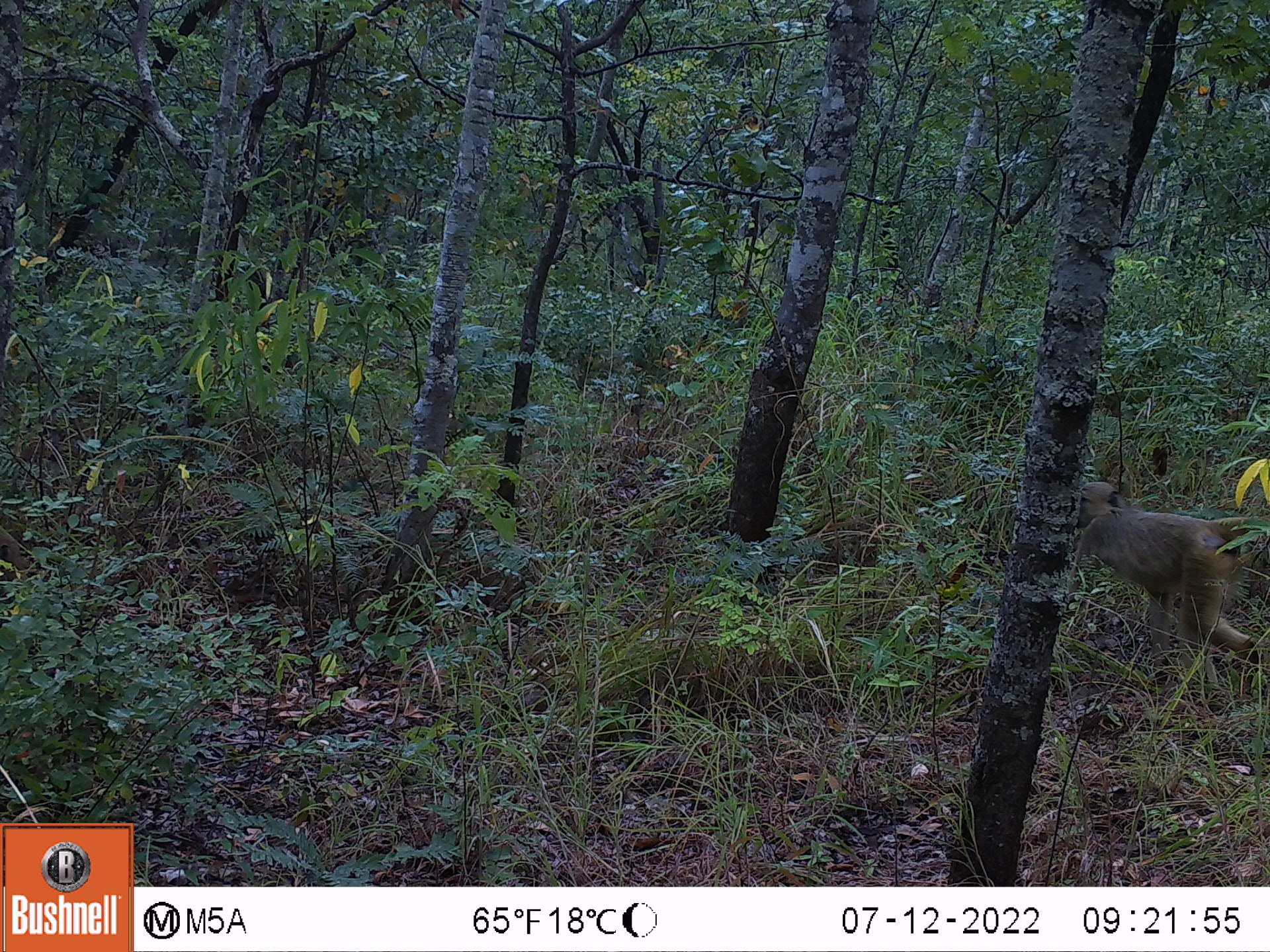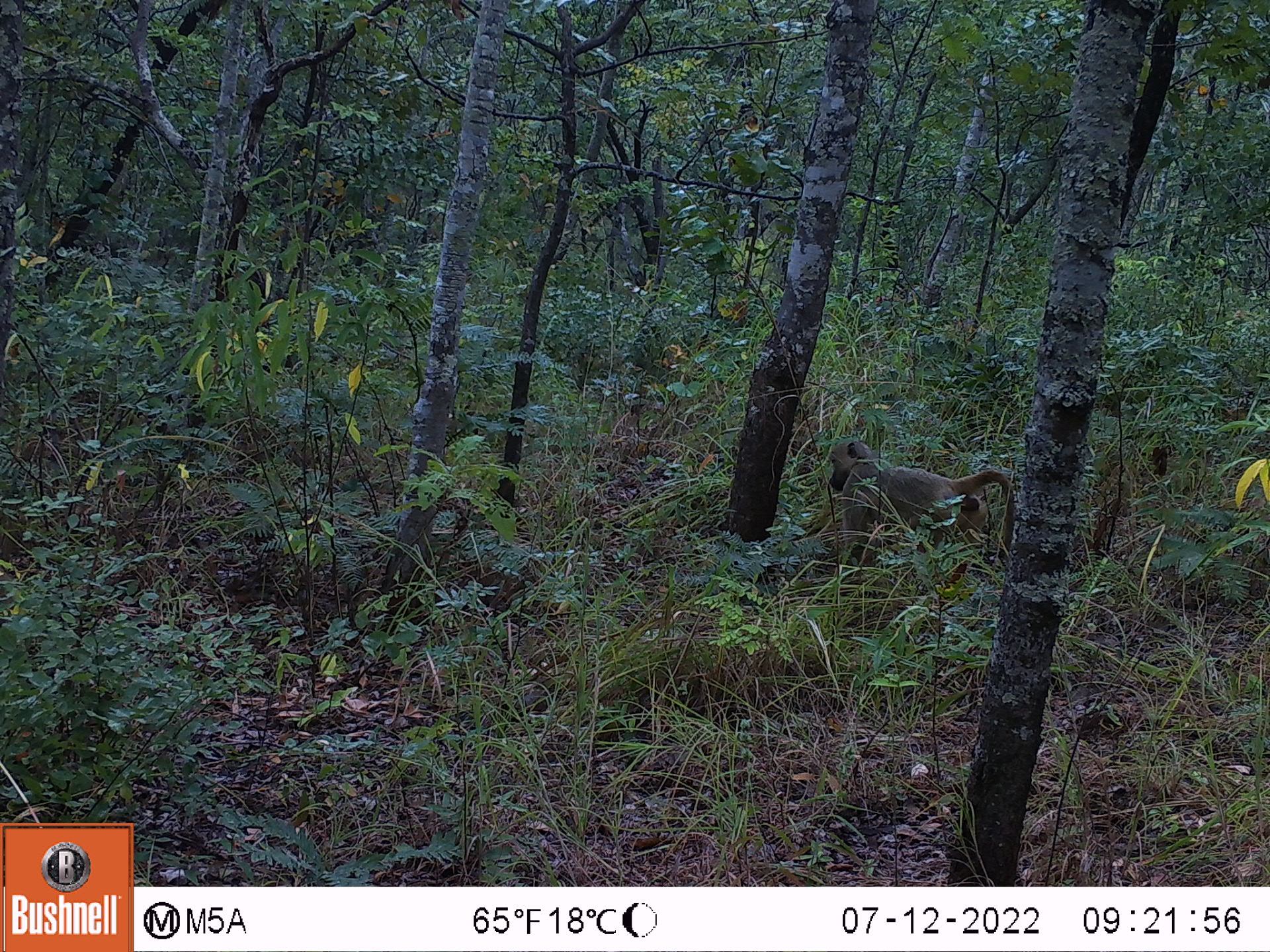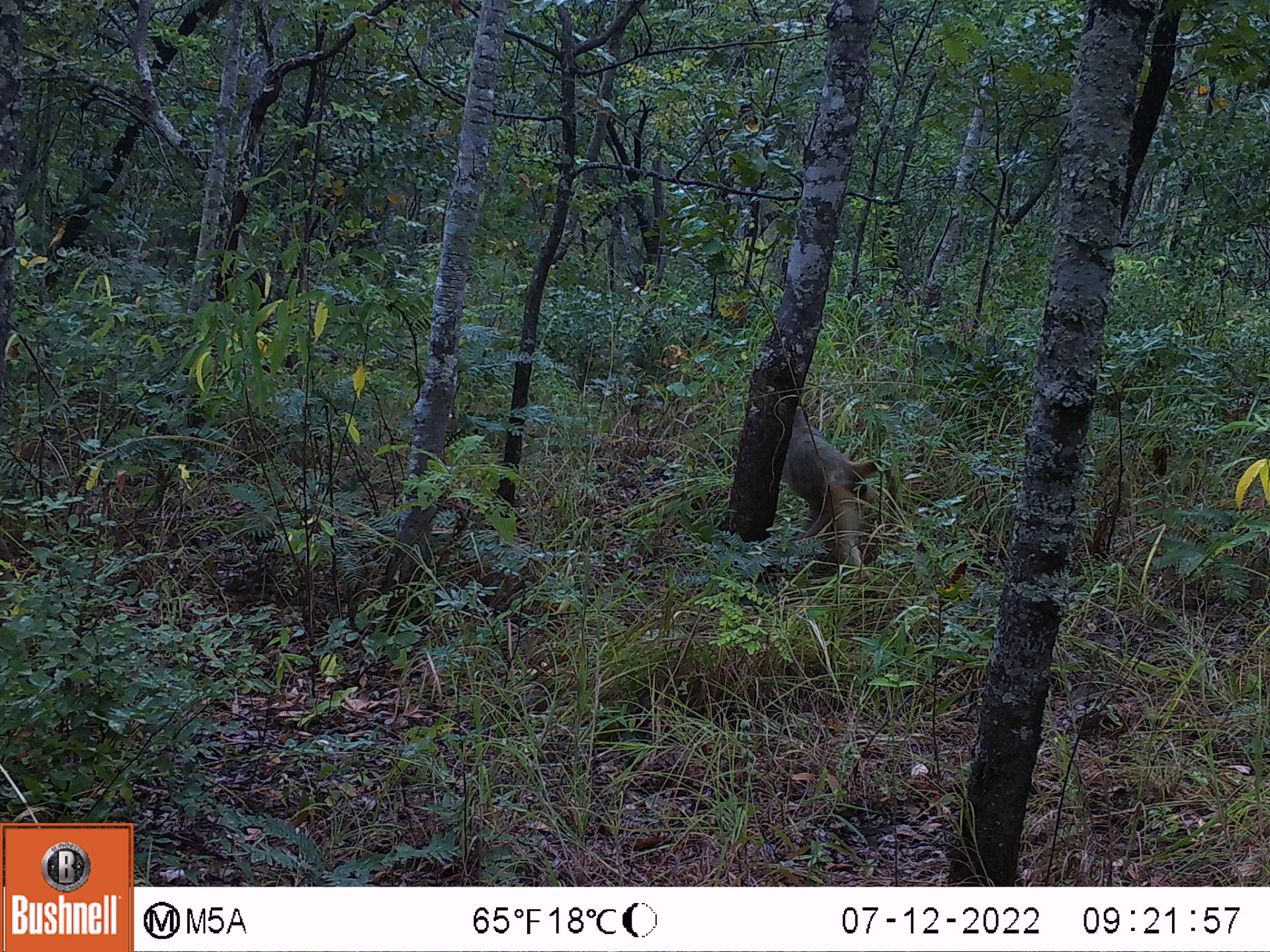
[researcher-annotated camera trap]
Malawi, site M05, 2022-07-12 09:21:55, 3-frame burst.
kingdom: Animalia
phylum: Chordata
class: Mammalia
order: Primates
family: Cercopithecidae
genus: Papio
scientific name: Papio cynocephalus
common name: yellow baboon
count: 1